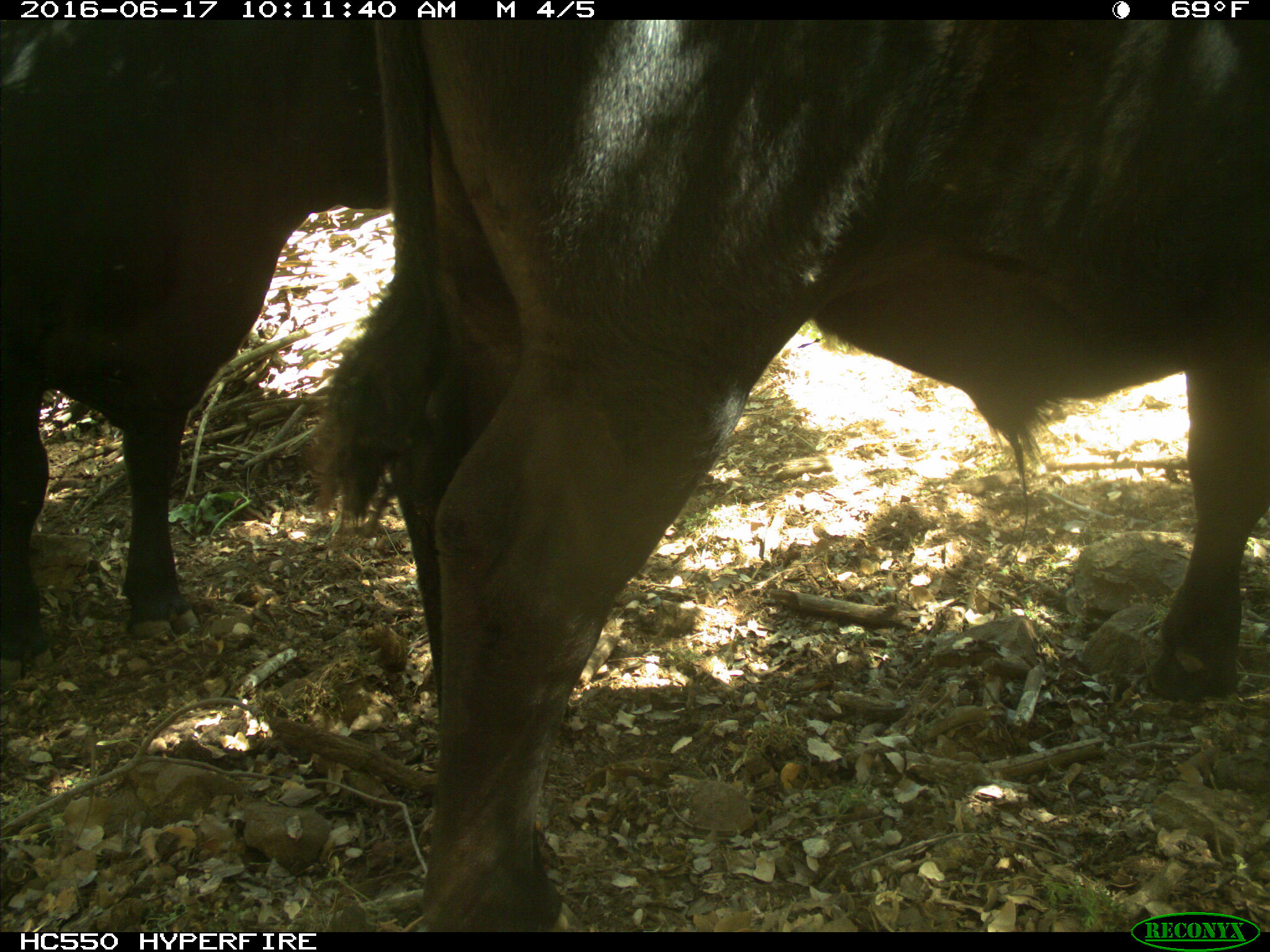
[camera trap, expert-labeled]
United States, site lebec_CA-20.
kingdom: Animalia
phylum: Chordata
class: Mammalia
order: Artiodactyla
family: Bovidae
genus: Bos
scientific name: Bos taurus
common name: domestic cow